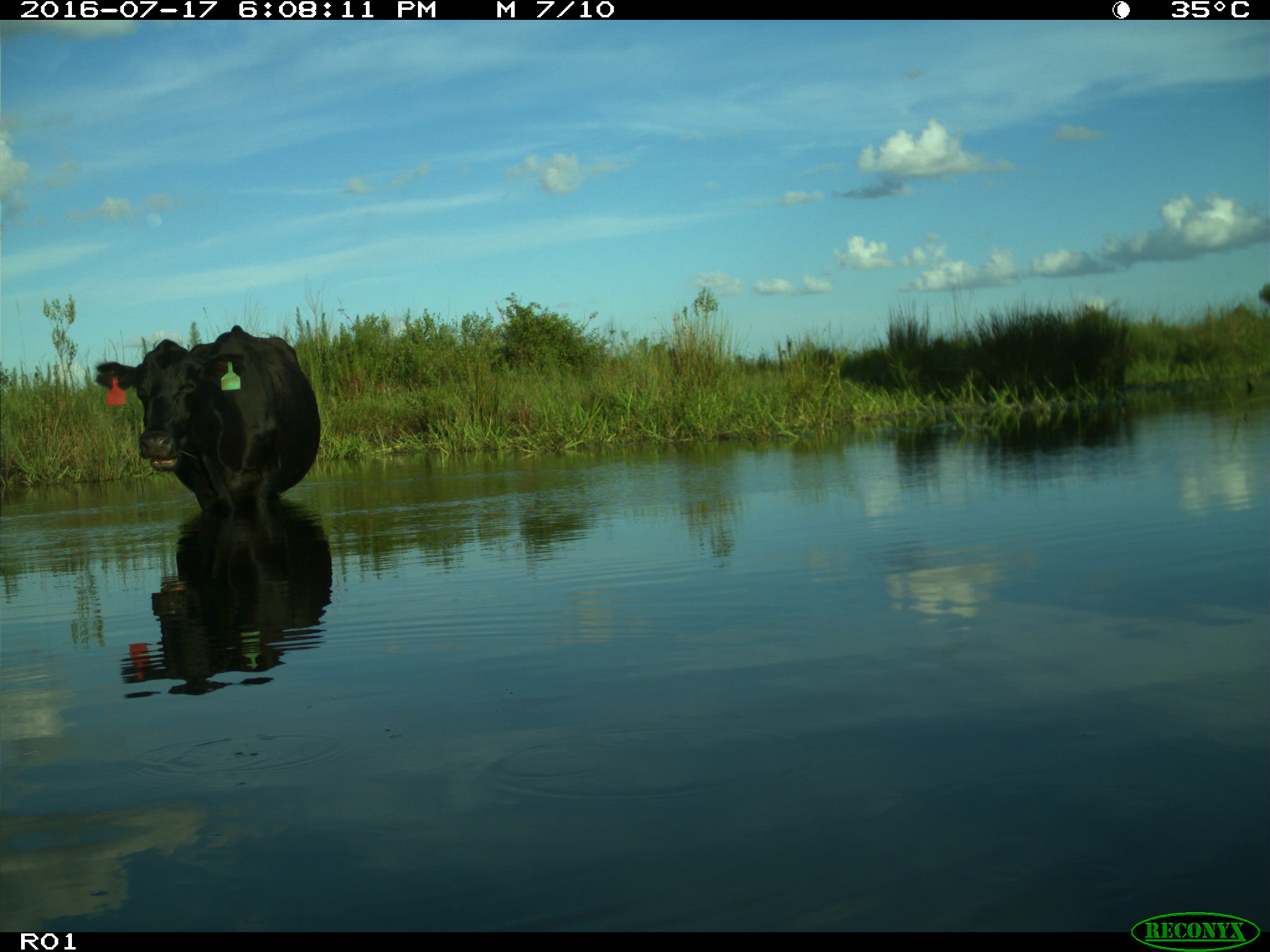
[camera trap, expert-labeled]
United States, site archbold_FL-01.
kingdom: Animalia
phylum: Chordata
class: Mammalia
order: Artiodactyla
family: Bovidae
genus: Bos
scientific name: Bos taurus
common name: domestic cow